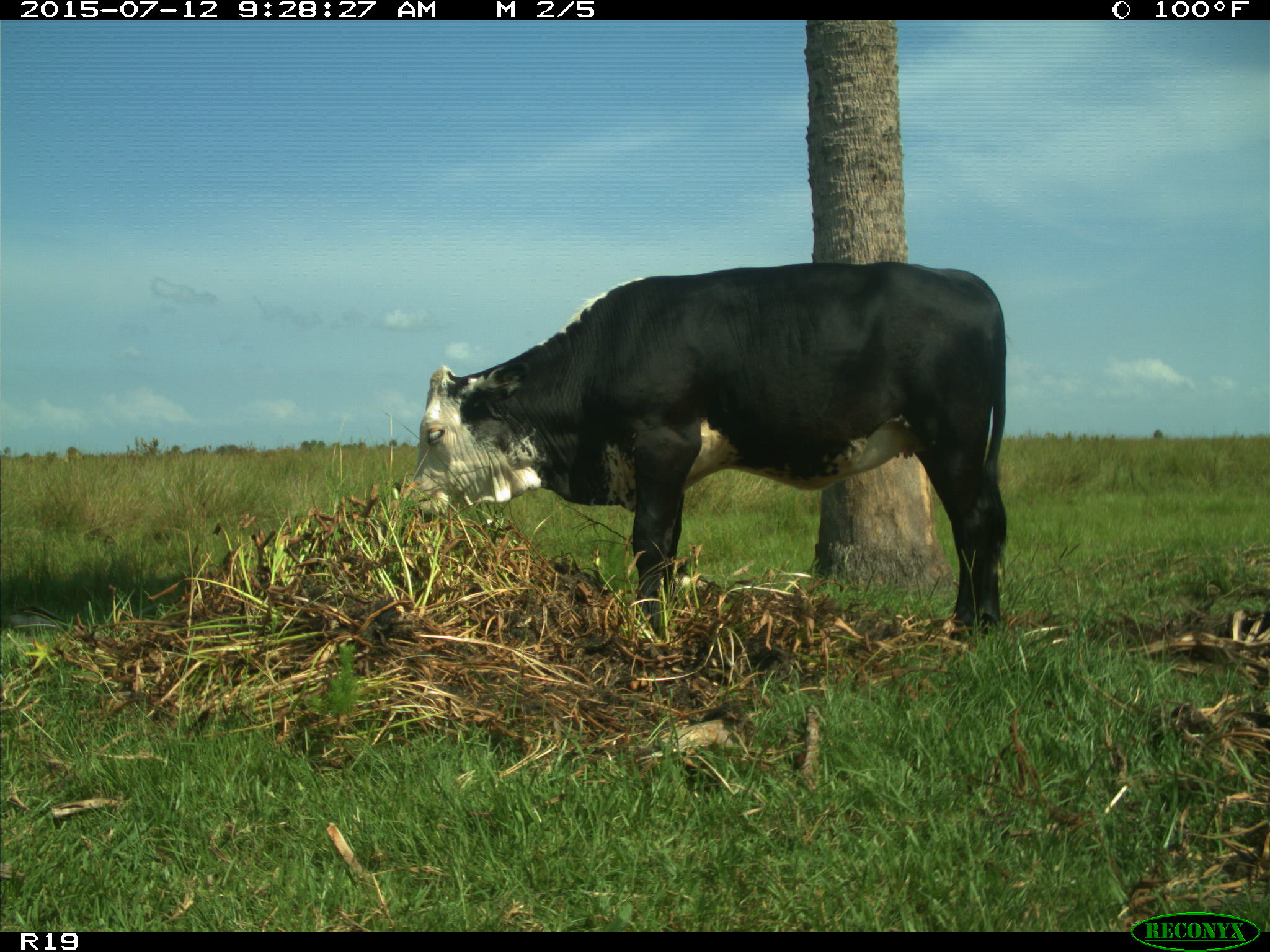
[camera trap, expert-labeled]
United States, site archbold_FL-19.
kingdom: Animalia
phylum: Chordata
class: Mammalia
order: Artiodactyla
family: Bovidae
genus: Bos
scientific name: Bos taurus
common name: domestic cow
Bos taurus (domestic cow).